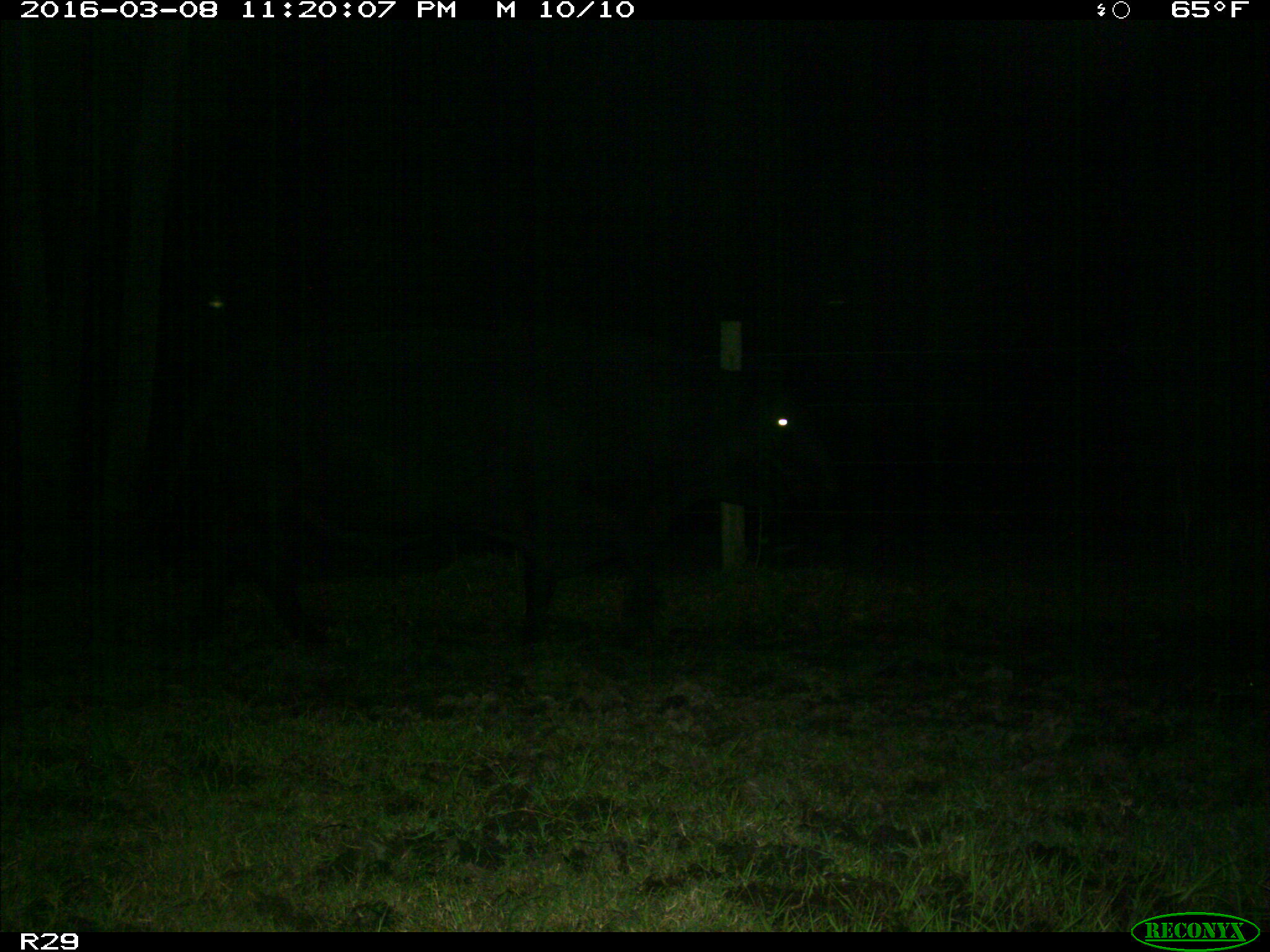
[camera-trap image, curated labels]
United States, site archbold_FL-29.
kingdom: Animalia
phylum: Chordata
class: Mammalia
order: Artiodactyla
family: Bovidae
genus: Bos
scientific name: Bos taurus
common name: domestic cow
Bos taurus (domestic cow).